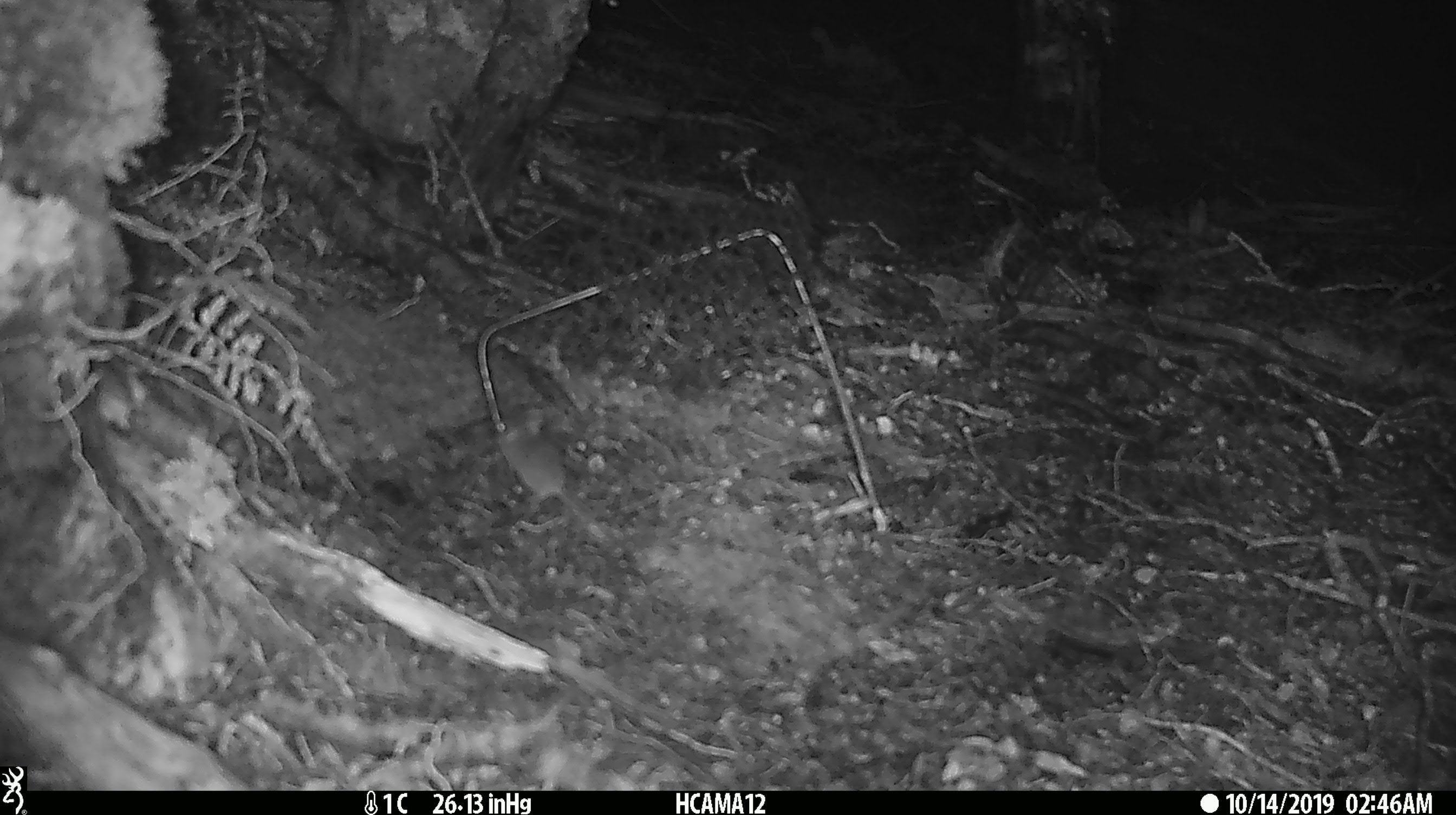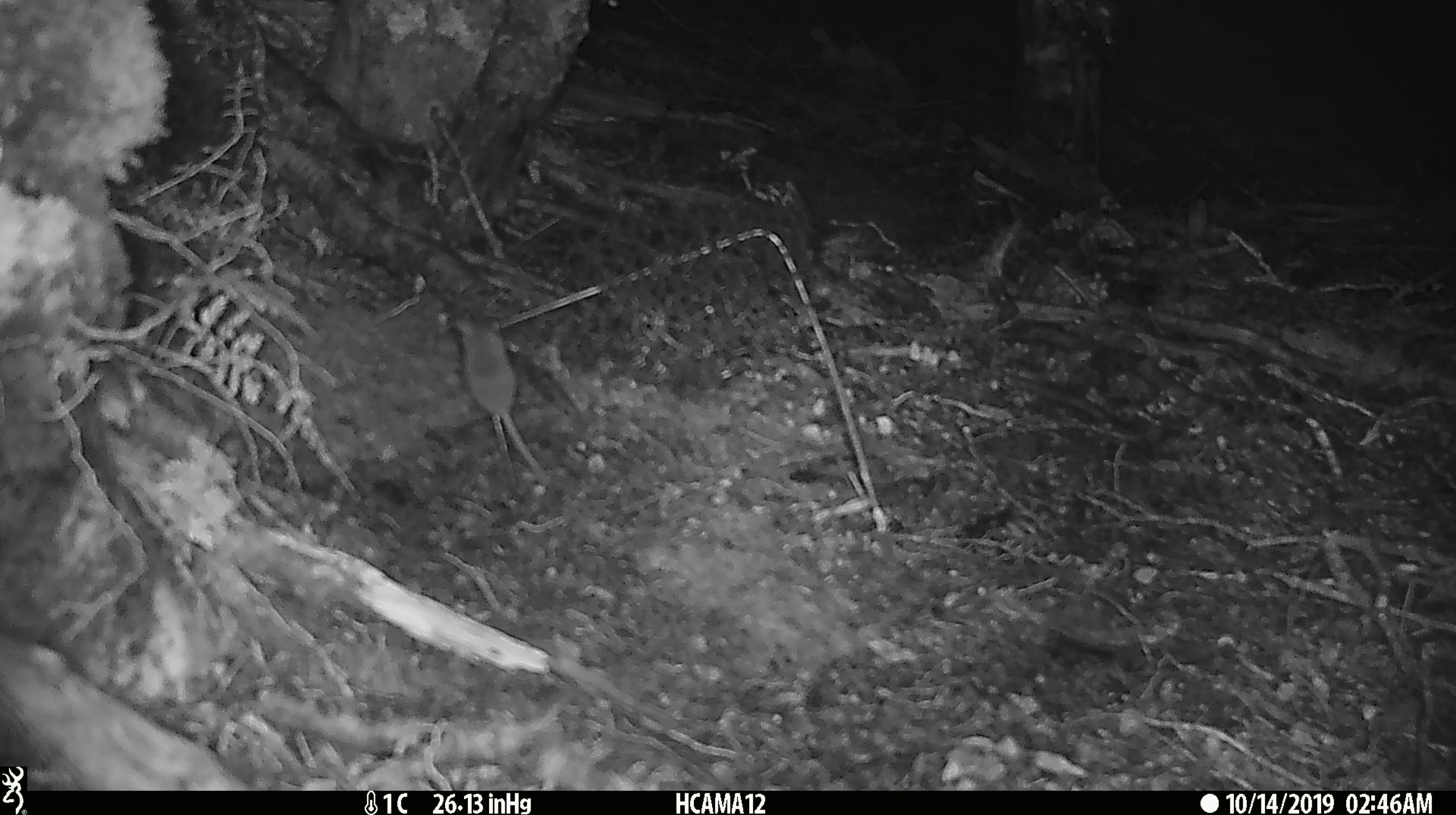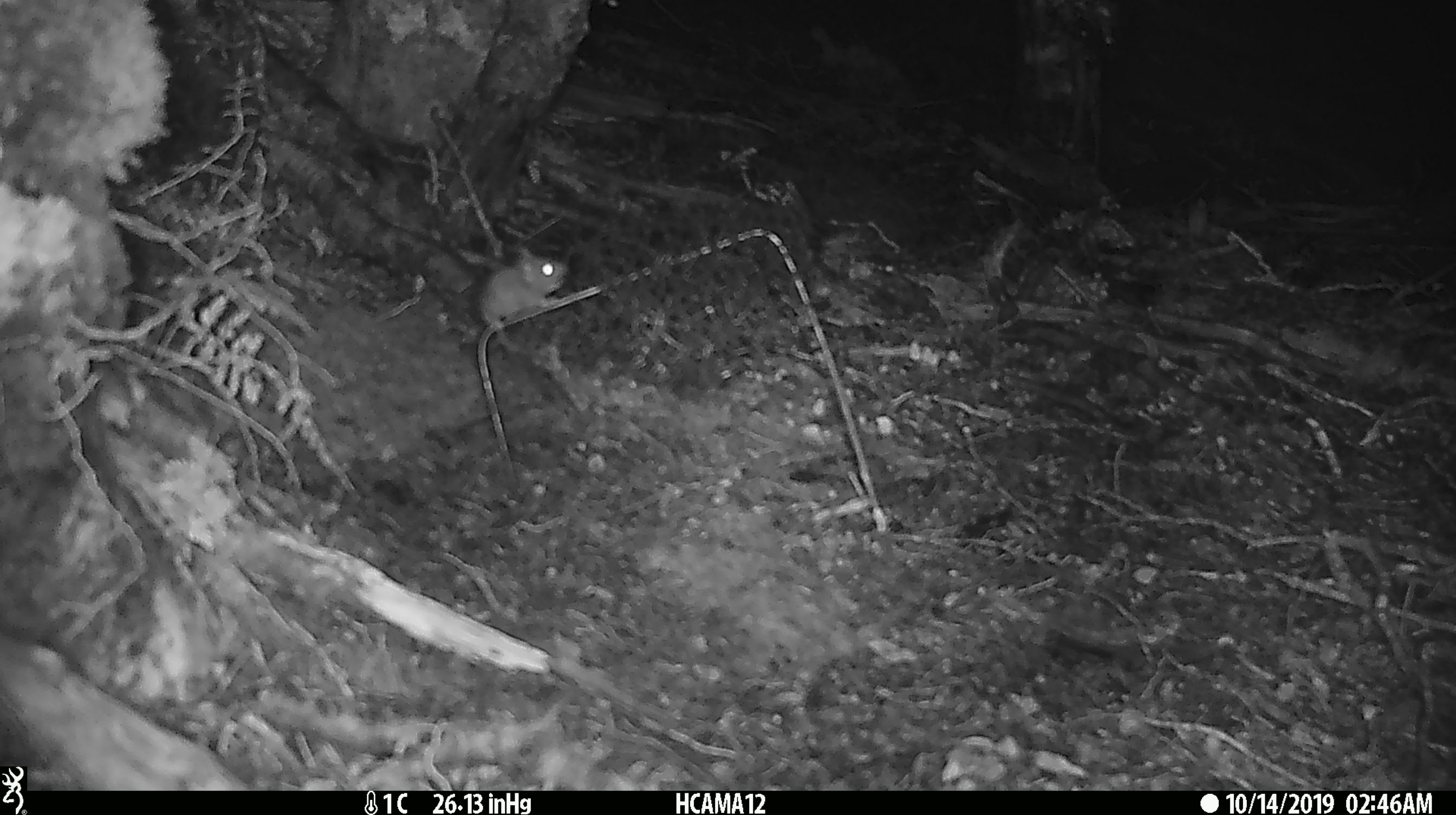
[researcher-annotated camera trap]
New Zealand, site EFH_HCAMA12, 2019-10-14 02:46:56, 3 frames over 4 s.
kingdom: Animalia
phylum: Chordata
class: Mammalia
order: Rodentia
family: Muridae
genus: Mus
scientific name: Mus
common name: mouse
Mouse (Mus).